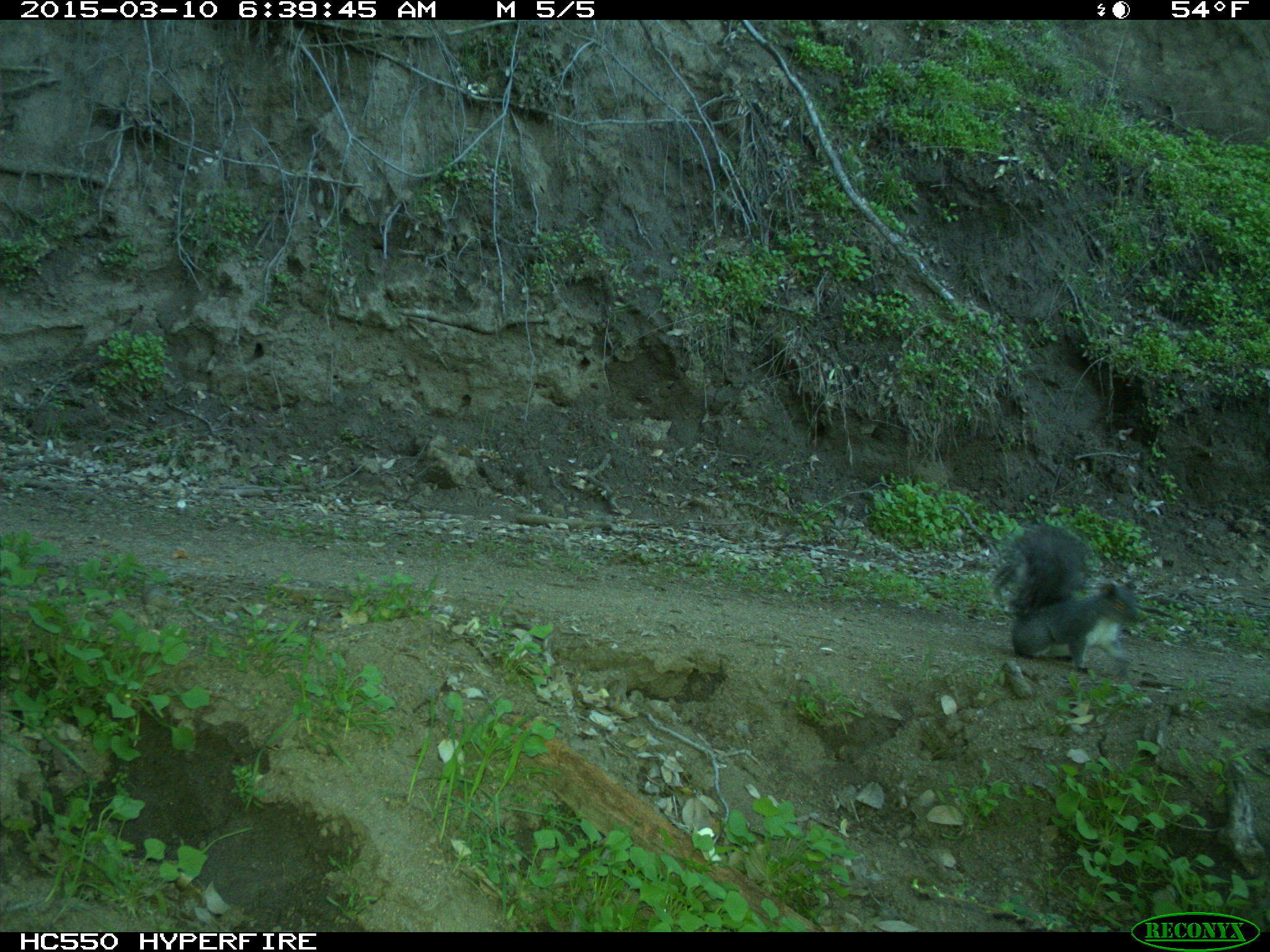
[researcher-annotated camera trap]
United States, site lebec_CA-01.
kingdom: Animalia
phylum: Chordata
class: Mammalia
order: Rodentia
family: Sciuridae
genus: Sciurus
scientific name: Sciurus carolinensis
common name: eastern gray squirrel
Sciurus carolinensis (eastern gray squirrel).